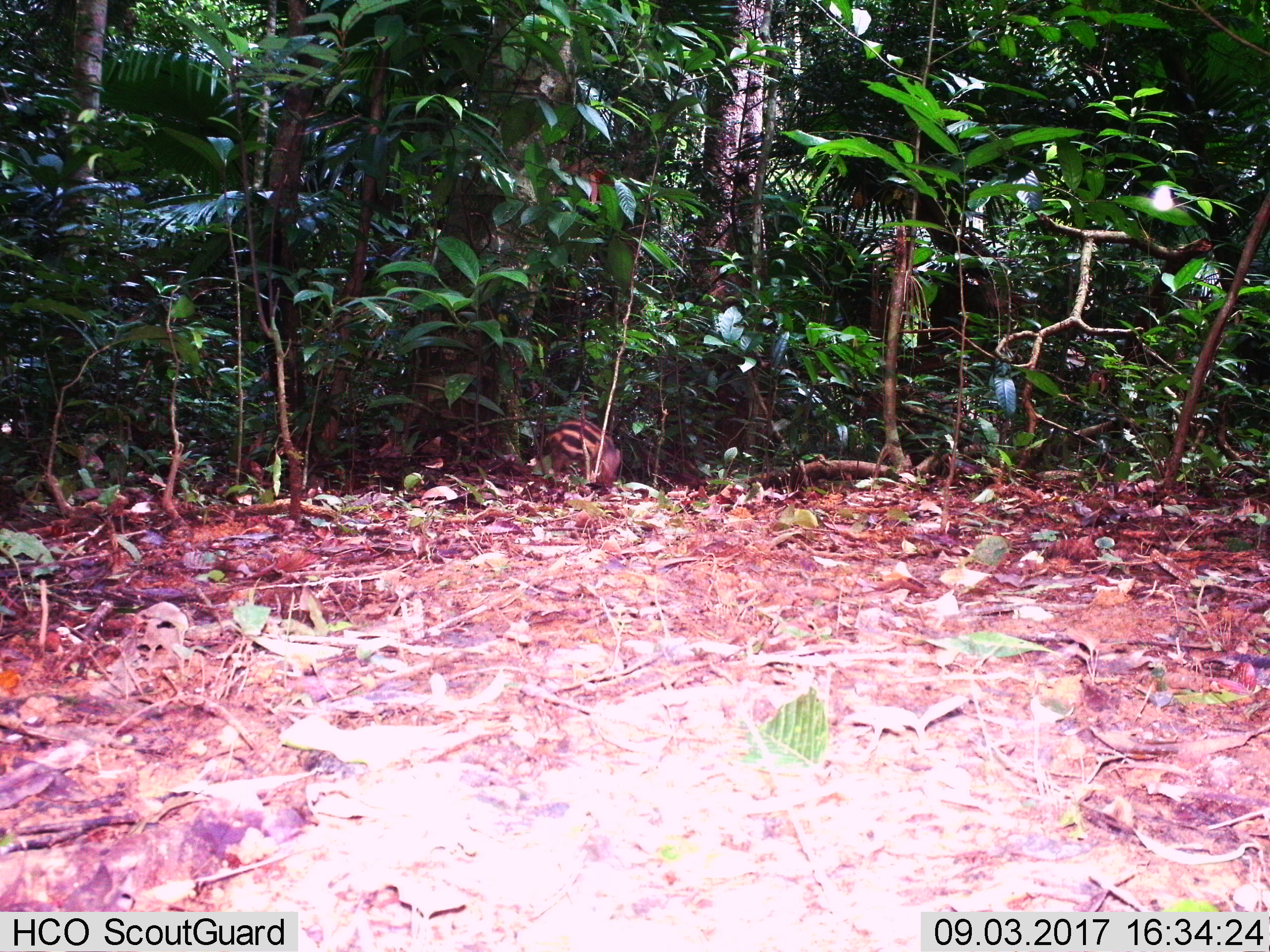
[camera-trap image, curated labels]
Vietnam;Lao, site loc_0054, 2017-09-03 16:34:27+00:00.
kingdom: Animalia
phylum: Chordata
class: Mammalia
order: Artiodactyla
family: Suidae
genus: Sus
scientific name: Sus scrofa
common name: eurasian wild pig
Eurasian wild pig (Sus scrofa). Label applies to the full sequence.